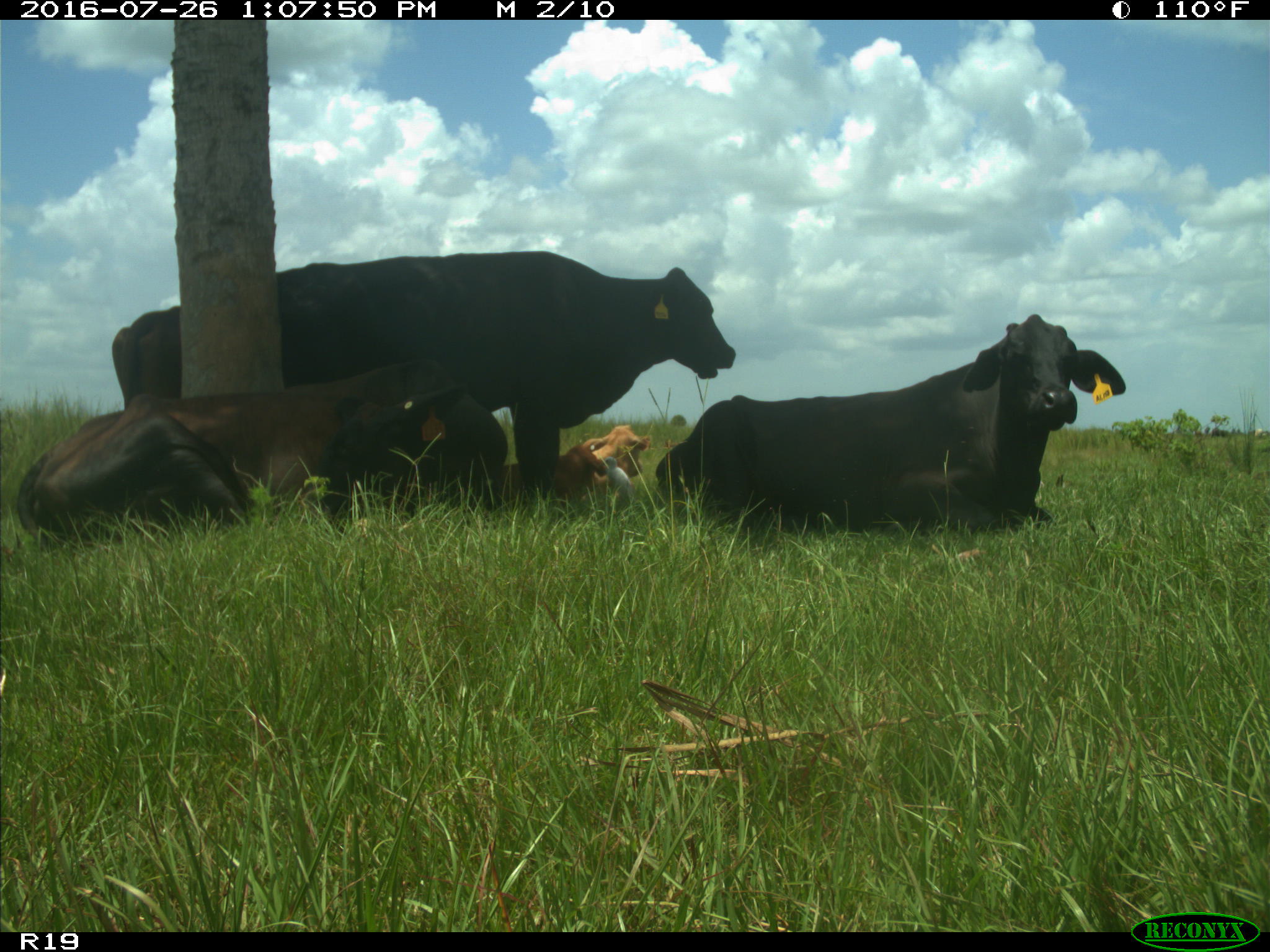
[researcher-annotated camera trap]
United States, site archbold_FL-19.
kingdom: Animalia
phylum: Chordata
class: Mammalia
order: Artiodactyla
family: Bovidae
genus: Bos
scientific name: Bos taurus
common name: domestic cow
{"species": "Bos taurus (domestic cow)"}